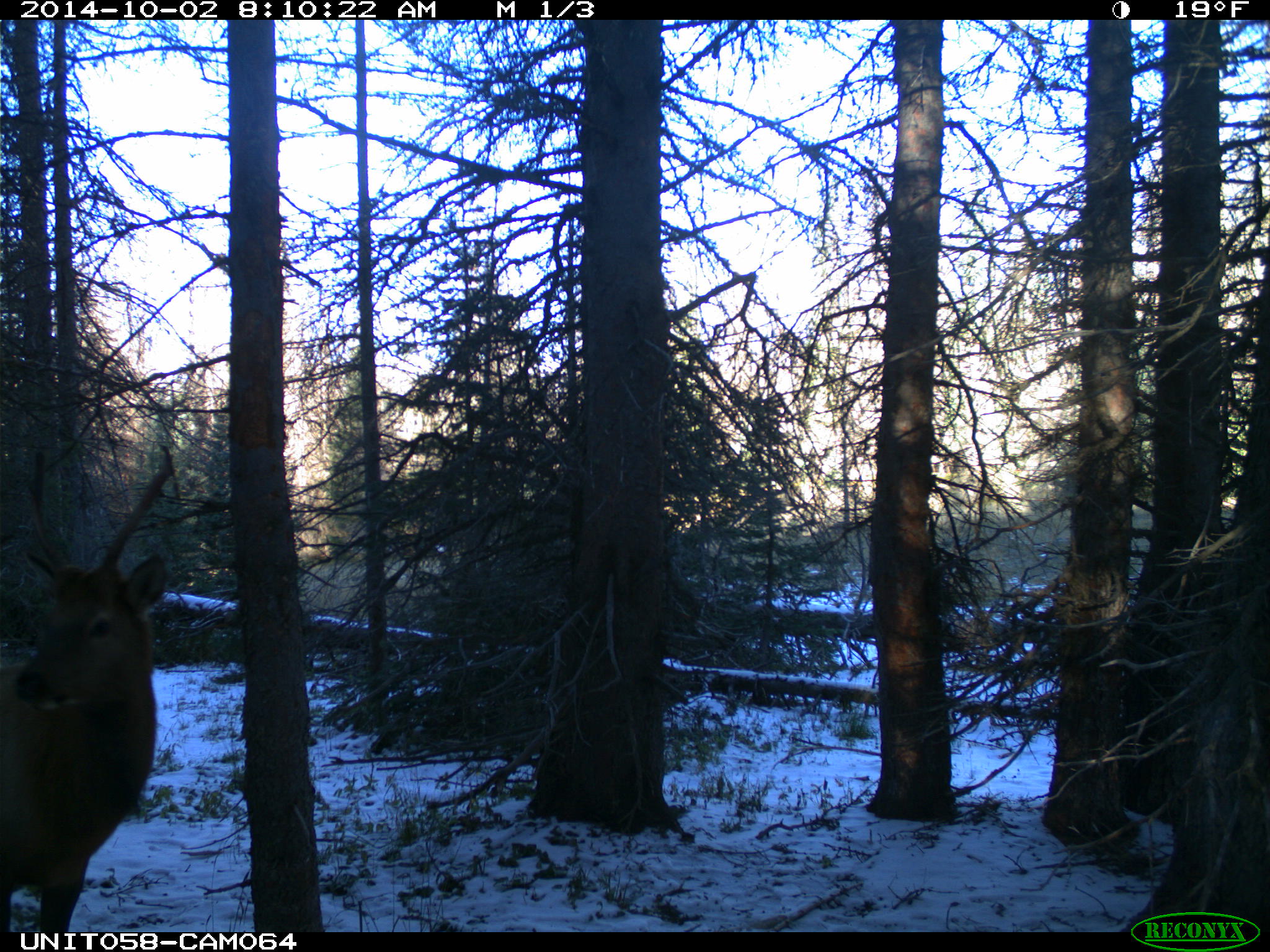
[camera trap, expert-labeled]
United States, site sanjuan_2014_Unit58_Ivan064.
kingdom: Animalia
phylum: Chordata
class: Mammalia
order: Artiodactyla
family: Cervidae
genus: Cervus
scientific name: Cervus elaphus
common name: red deer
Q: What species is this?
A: Cervus elaphus (red deer).